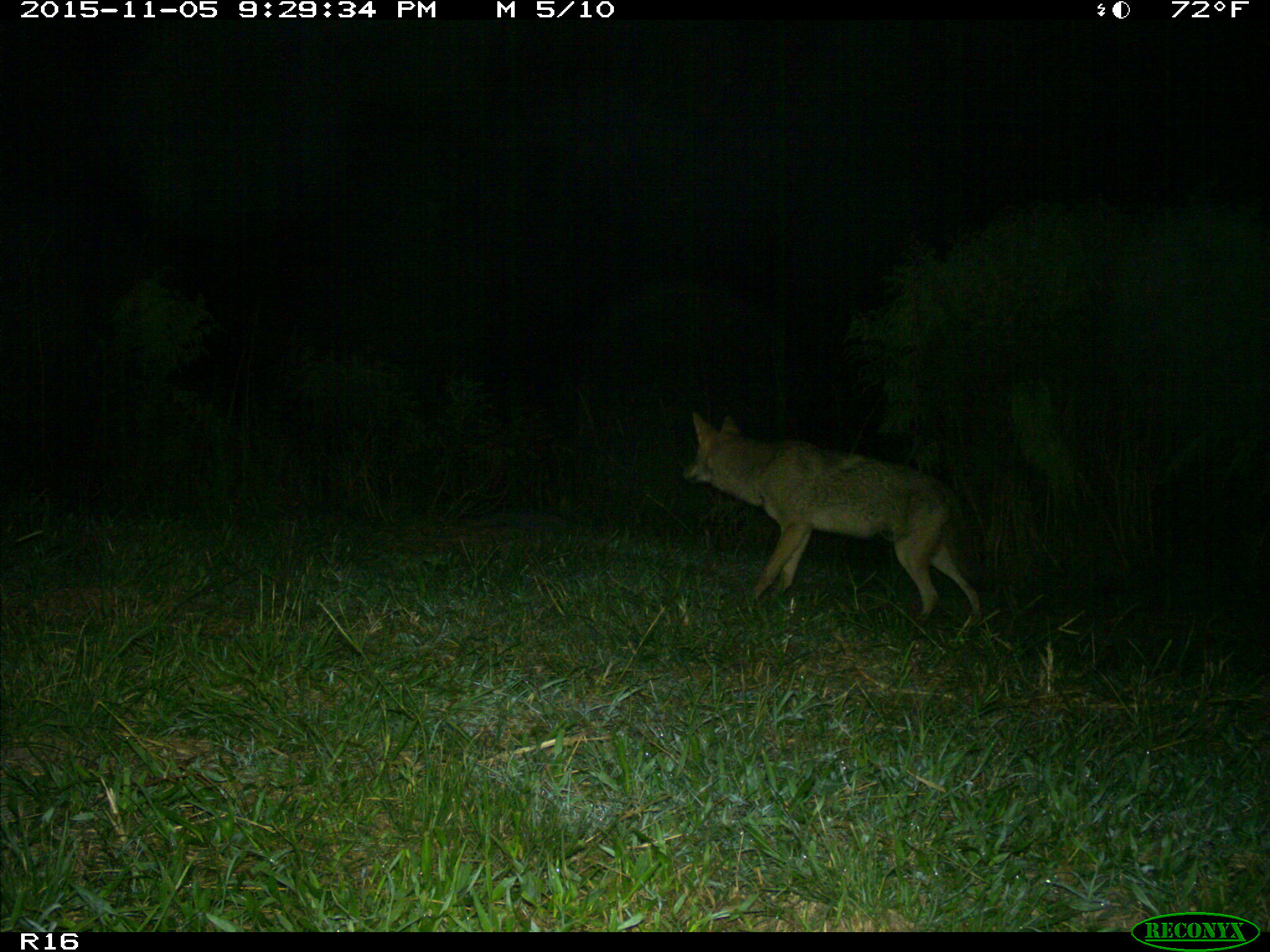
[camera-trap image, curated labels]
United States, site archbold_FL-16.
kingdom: Animalia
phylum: Chordata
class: Mammalia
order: Carnivora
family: Canidae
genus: Canis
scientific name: Canis latrans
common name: coyote